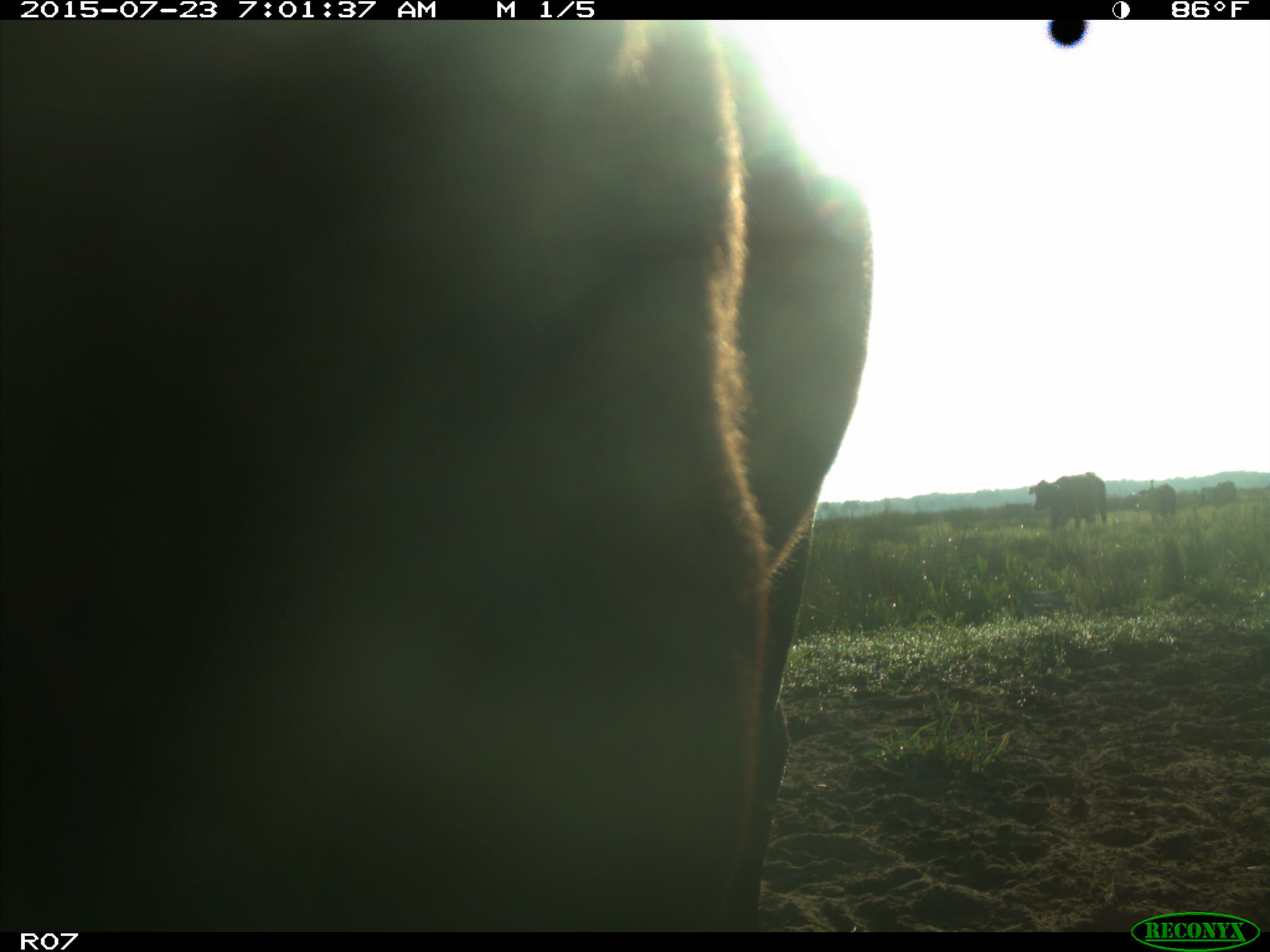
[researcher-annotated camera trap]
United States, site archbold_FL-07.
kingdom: Animalia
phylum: Chordata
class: Mammalia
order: Artiodactyla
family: Bovidae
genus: Bos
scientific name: Bos taurus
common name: domestic cow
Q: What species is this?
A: Bos taurus (domestic cow).